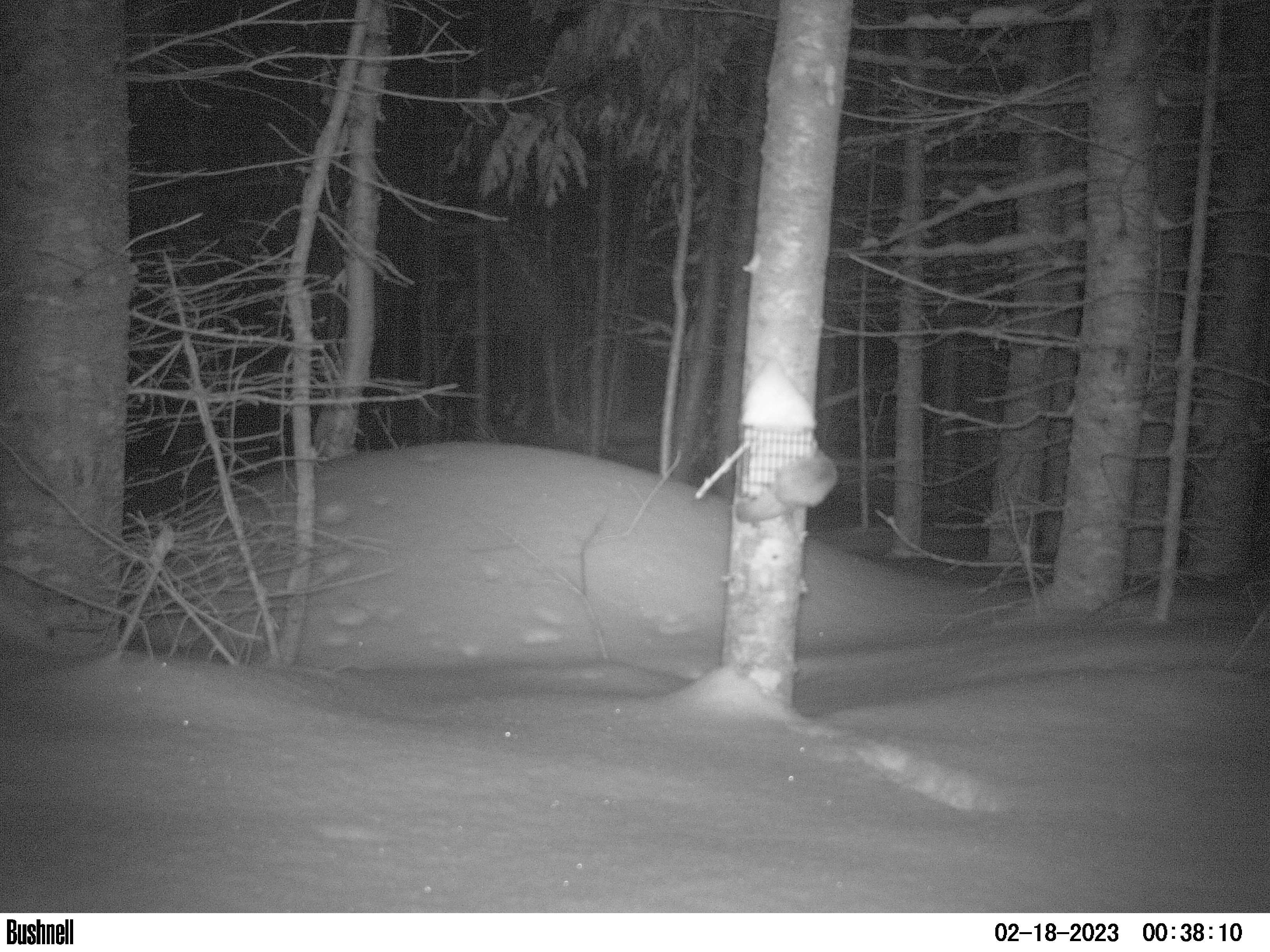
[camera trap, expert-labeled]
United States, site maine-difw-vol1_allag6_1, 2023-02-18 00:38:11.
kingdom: Animalia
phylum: Chordata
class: Mammalia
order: Rodentia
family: Sciuridae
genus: Glaucomys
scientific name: Glaucomys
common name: flying squirrel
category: flying squirrel sp.